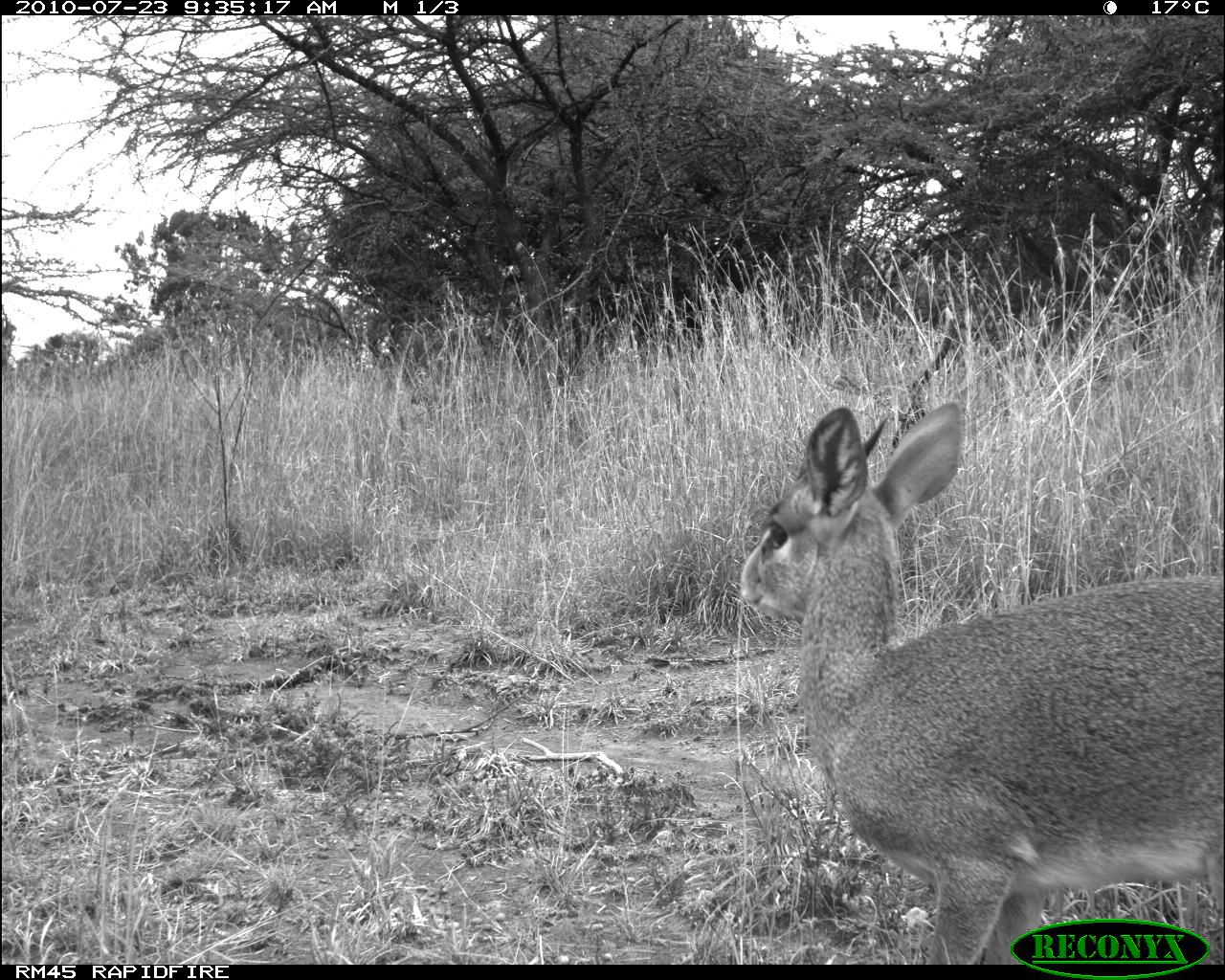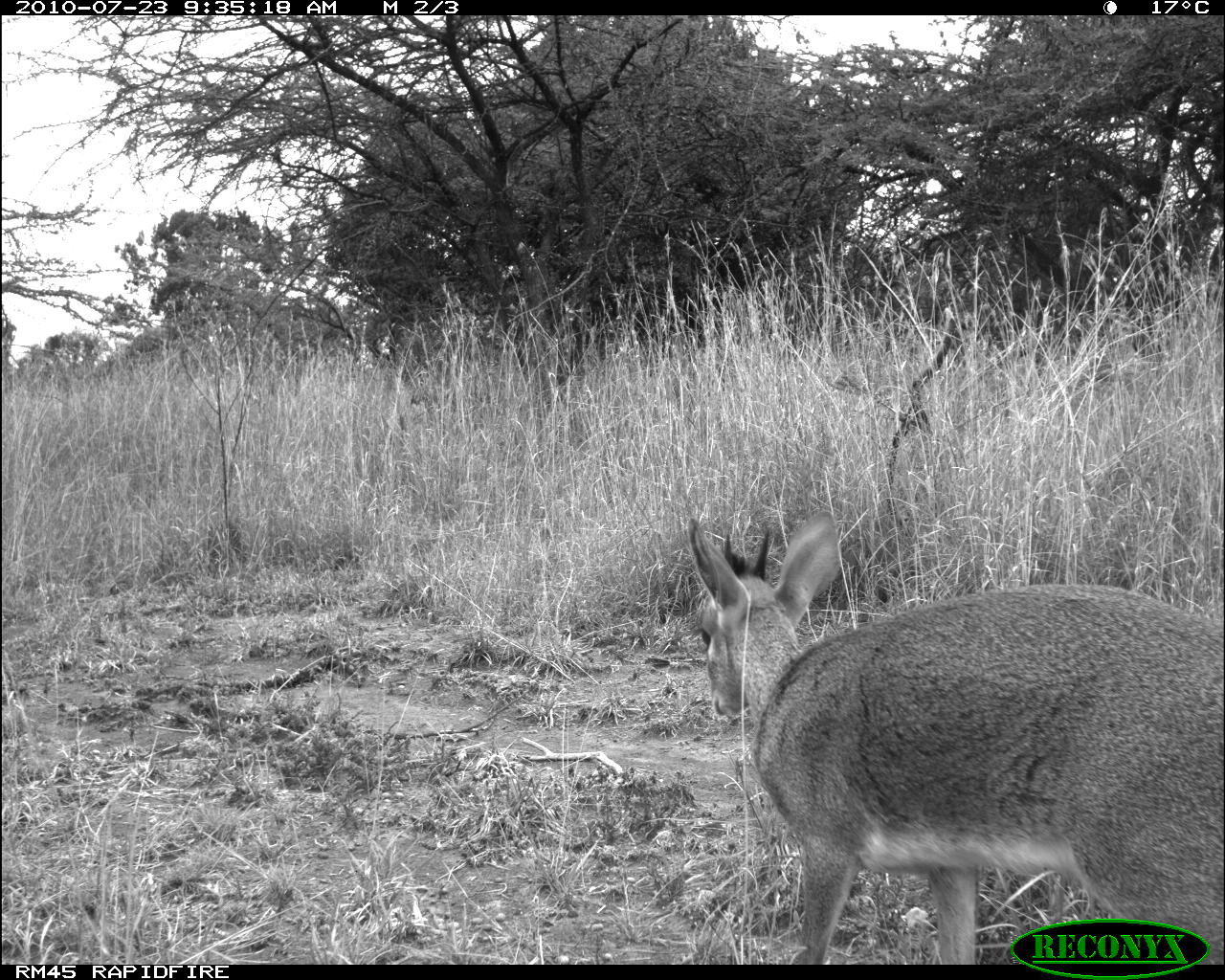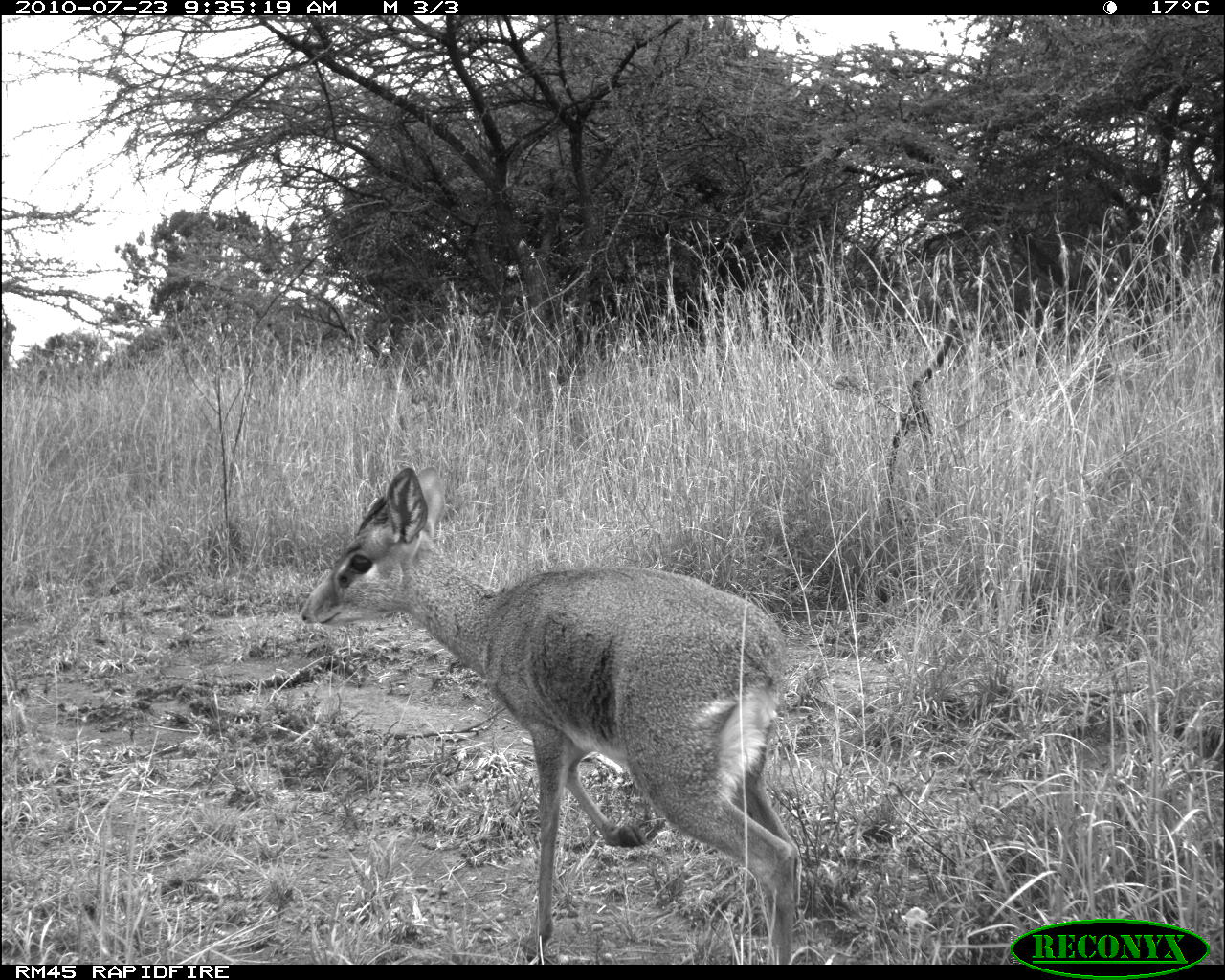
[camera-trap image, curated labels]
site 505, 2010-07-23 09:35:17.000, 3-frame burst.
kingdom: Animalia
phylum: Chordata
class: Mammalia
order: Artiodactyla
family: Bovidae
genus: Madoqua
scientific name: Madoqua guentheri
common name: günther's dik-dik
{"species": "Madoqua guentheri (günther's dik-dik)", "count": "1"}